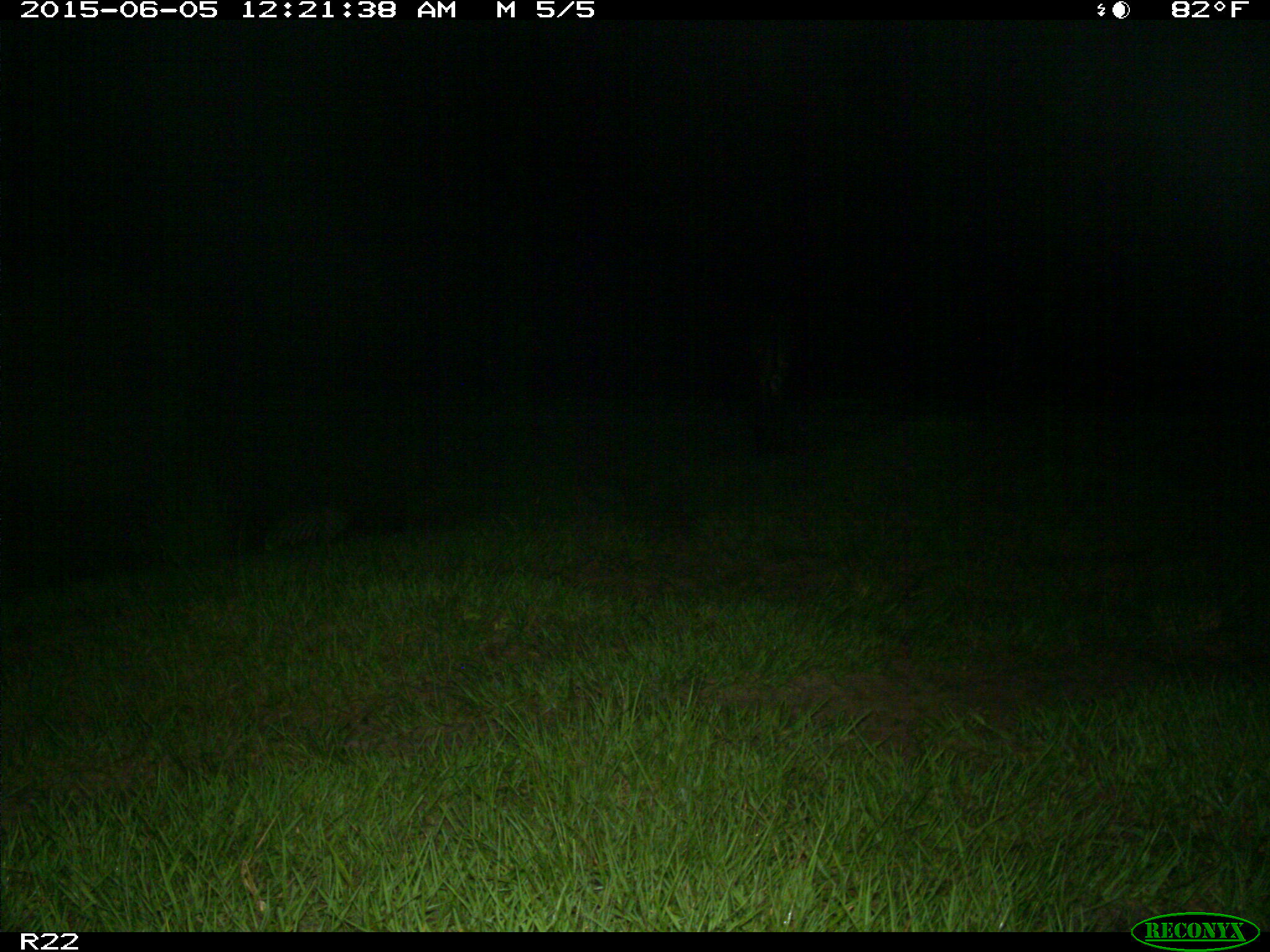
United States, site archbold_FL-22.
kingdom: Animalia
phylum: Chordata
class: Mammalia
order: Artiodactyla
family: Suidae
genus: Sus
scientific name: Sus scrofa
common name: wild boar